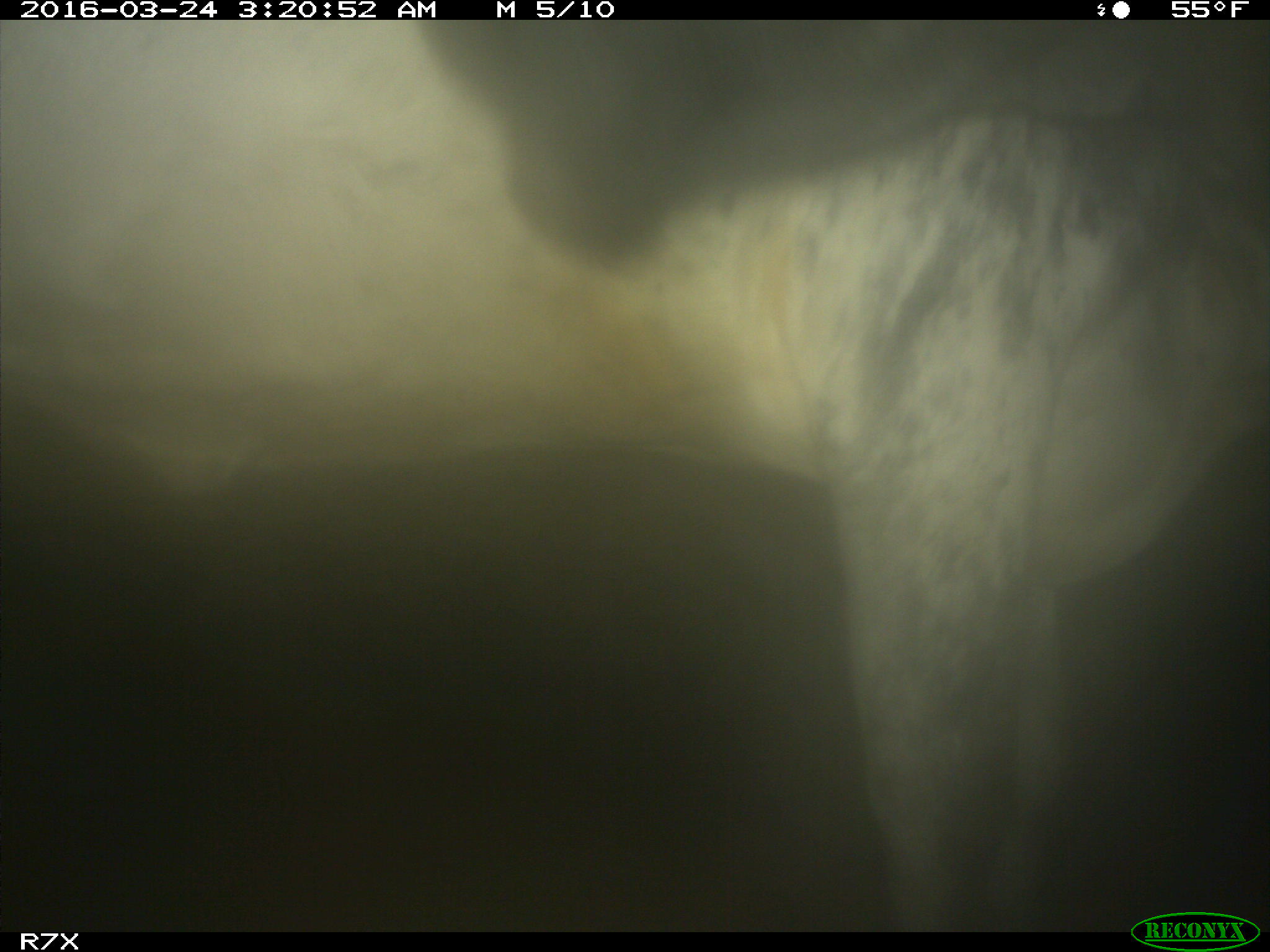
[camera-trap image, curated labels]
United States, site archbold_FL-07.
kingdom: Animalia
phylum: Chordata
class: Mammalia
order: Artiodactyla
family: Bovidae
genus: Bos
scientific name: Bos taurus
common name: domestic cow